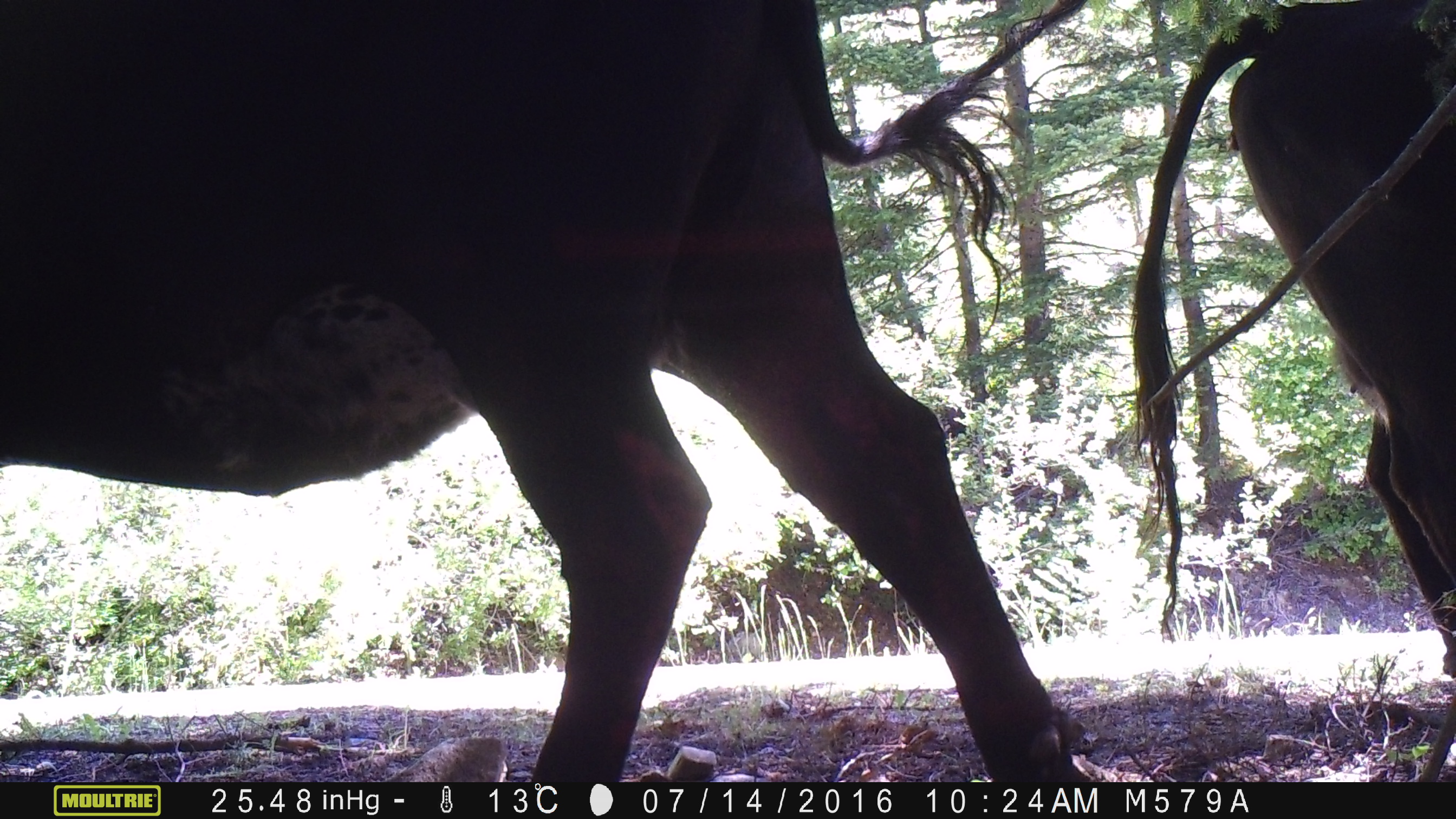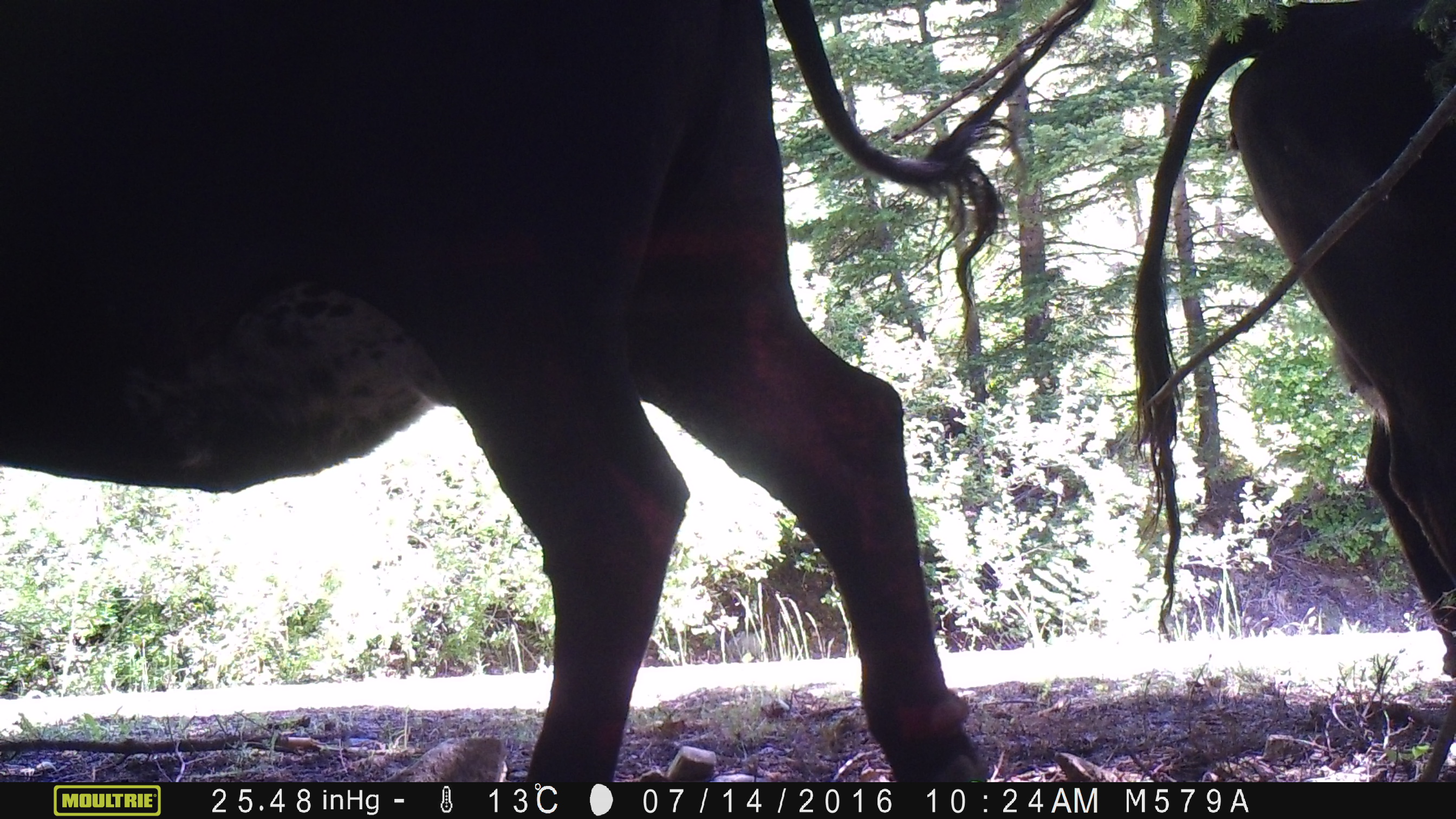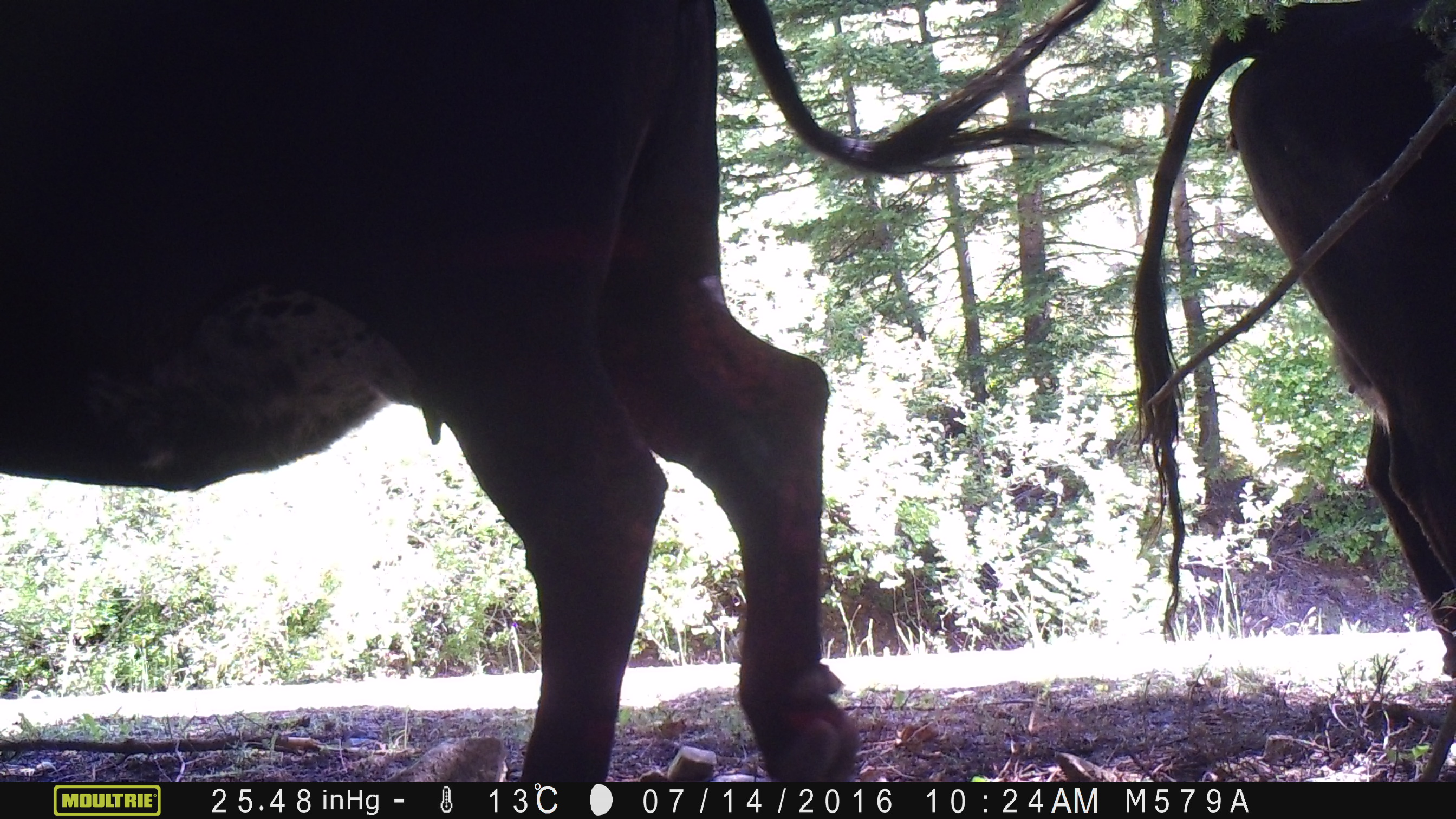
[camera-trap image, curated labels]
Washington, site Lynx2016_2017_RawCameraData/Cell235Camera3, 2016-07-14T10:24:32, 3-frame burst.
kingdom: Animalia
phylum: Chordata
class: Mammalia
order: Artiodactyla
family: Bovidae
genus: Bos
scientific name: Bos taurus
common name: domestic cattle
Domestic cattle (Bos taurus). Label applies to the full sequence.